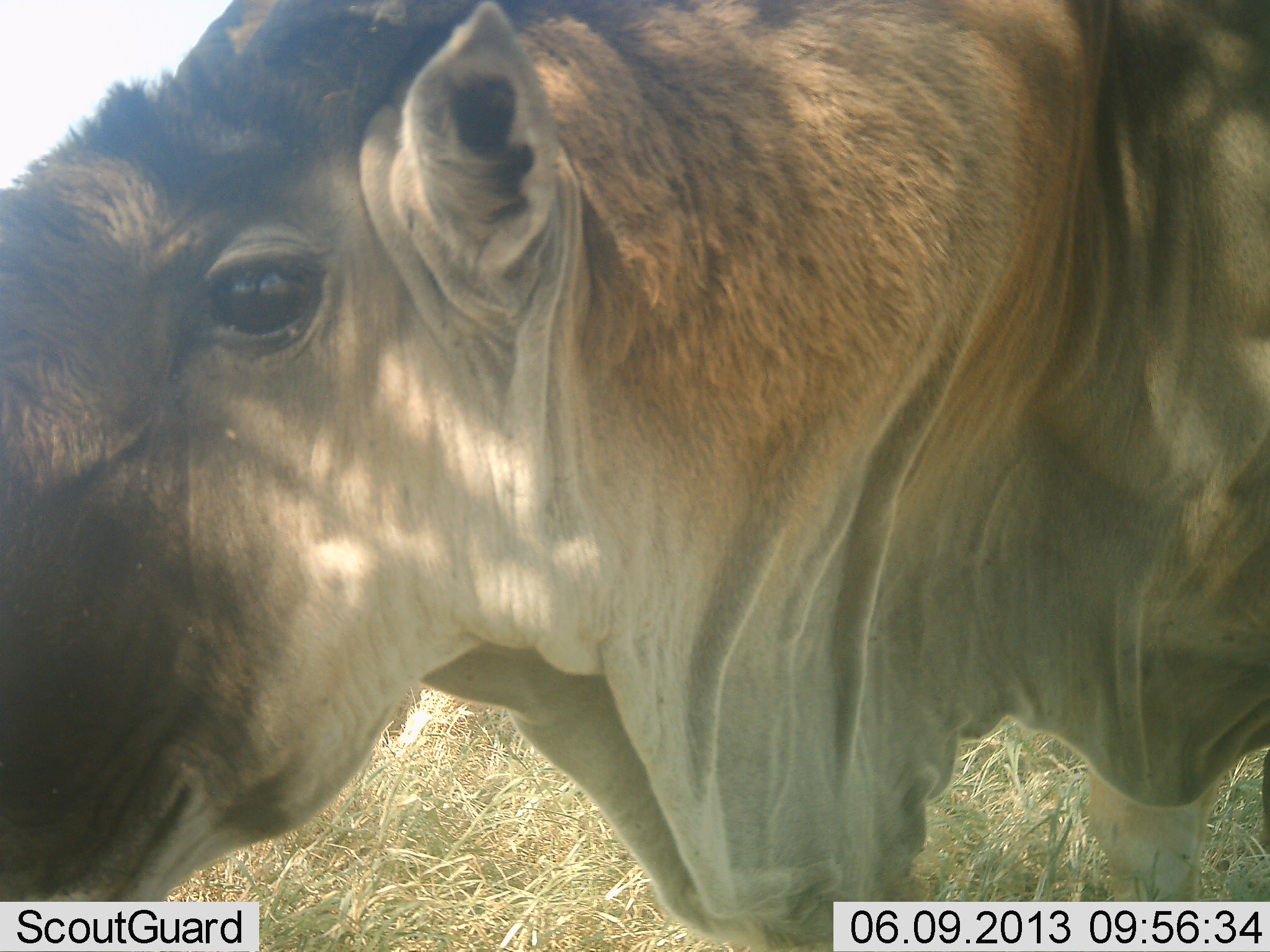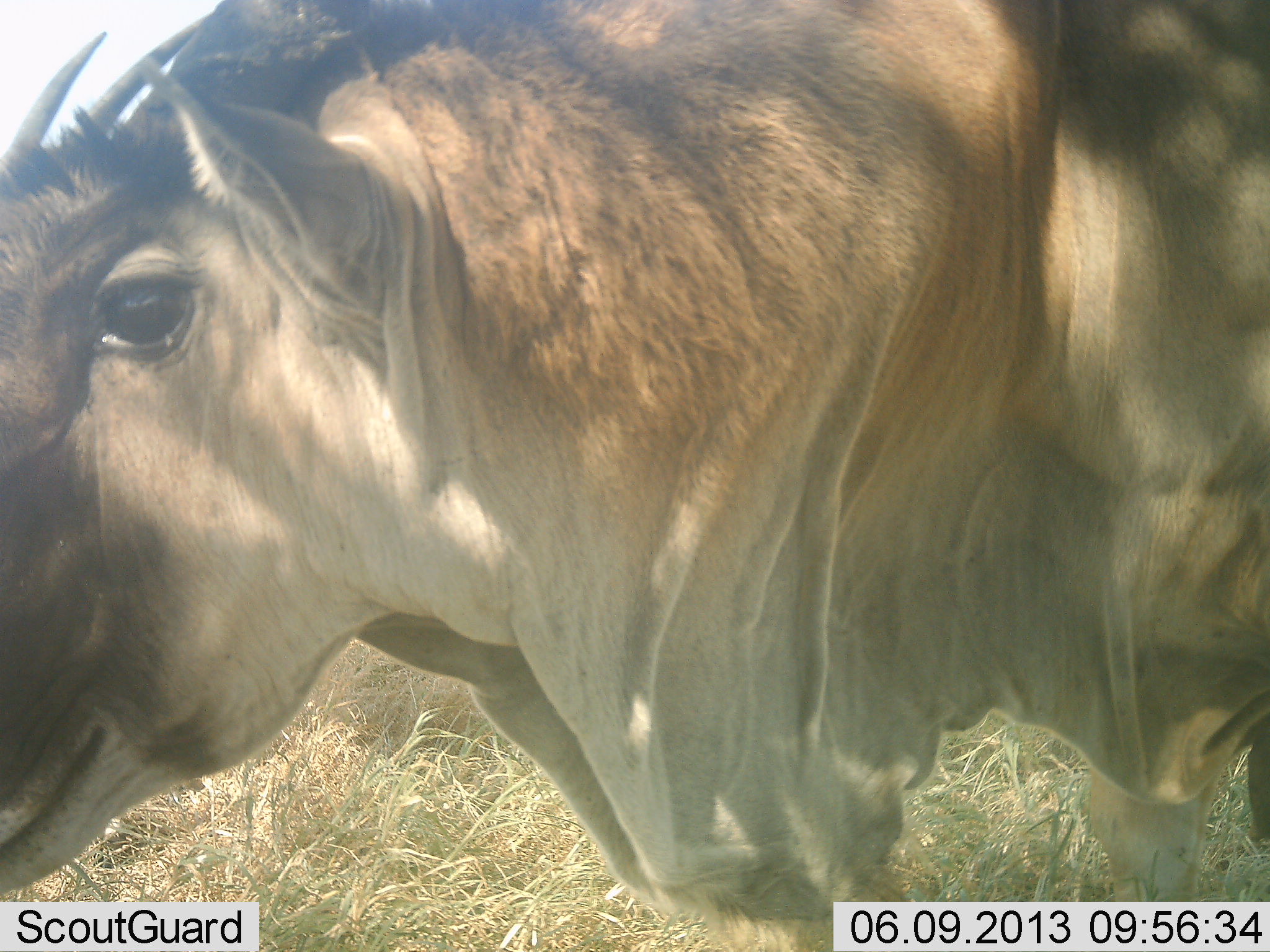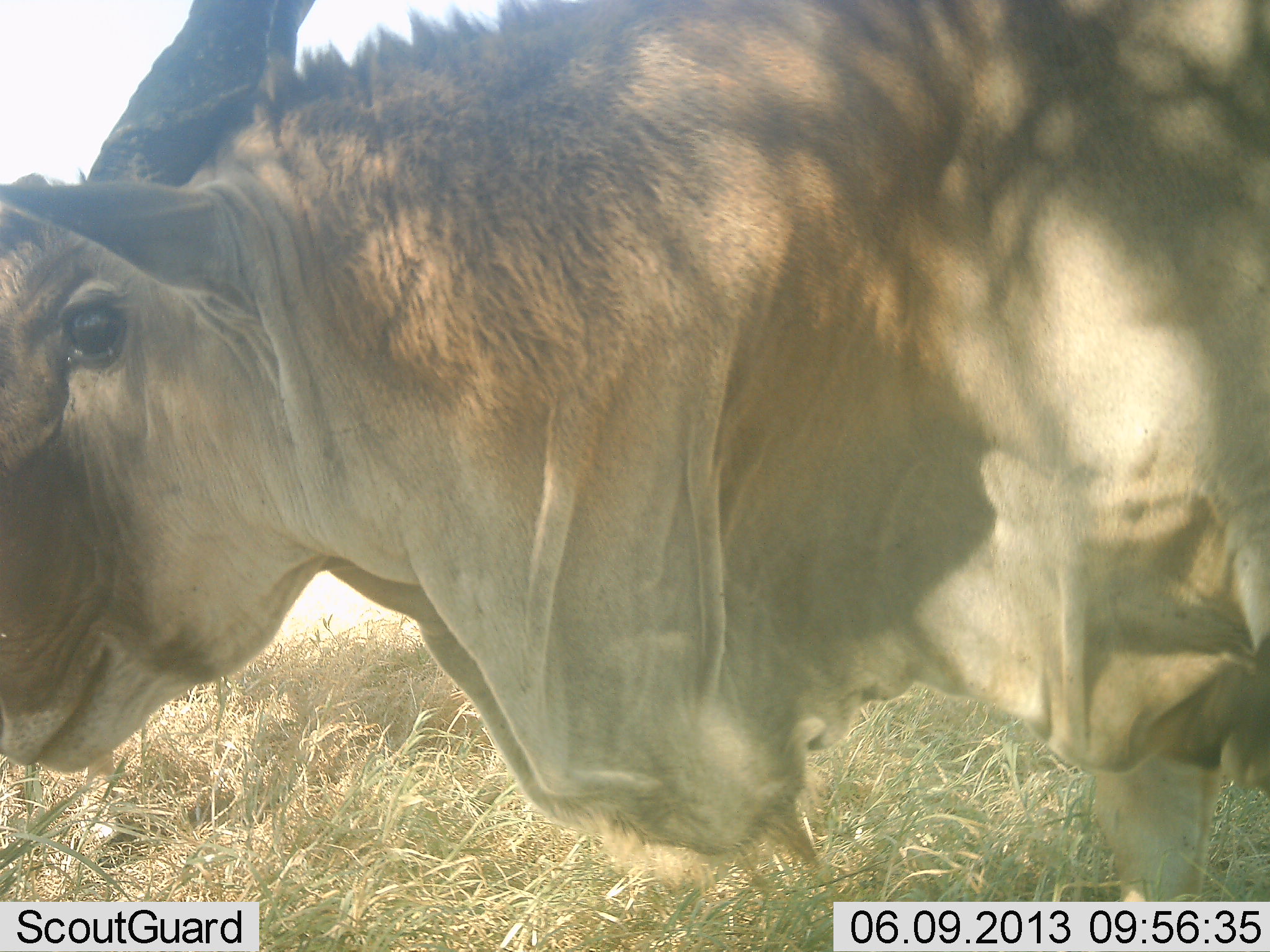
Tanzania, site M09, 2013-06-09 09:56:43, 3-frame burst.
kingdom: Animalia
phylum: Chordata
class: Mammalia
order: Artiodactyla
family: Bovidae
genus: Tragelaphus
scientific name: Tragelaphus oryx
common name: eland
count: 1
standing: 84%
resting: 4%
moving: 12%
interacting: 0%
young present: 0%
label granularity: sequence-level